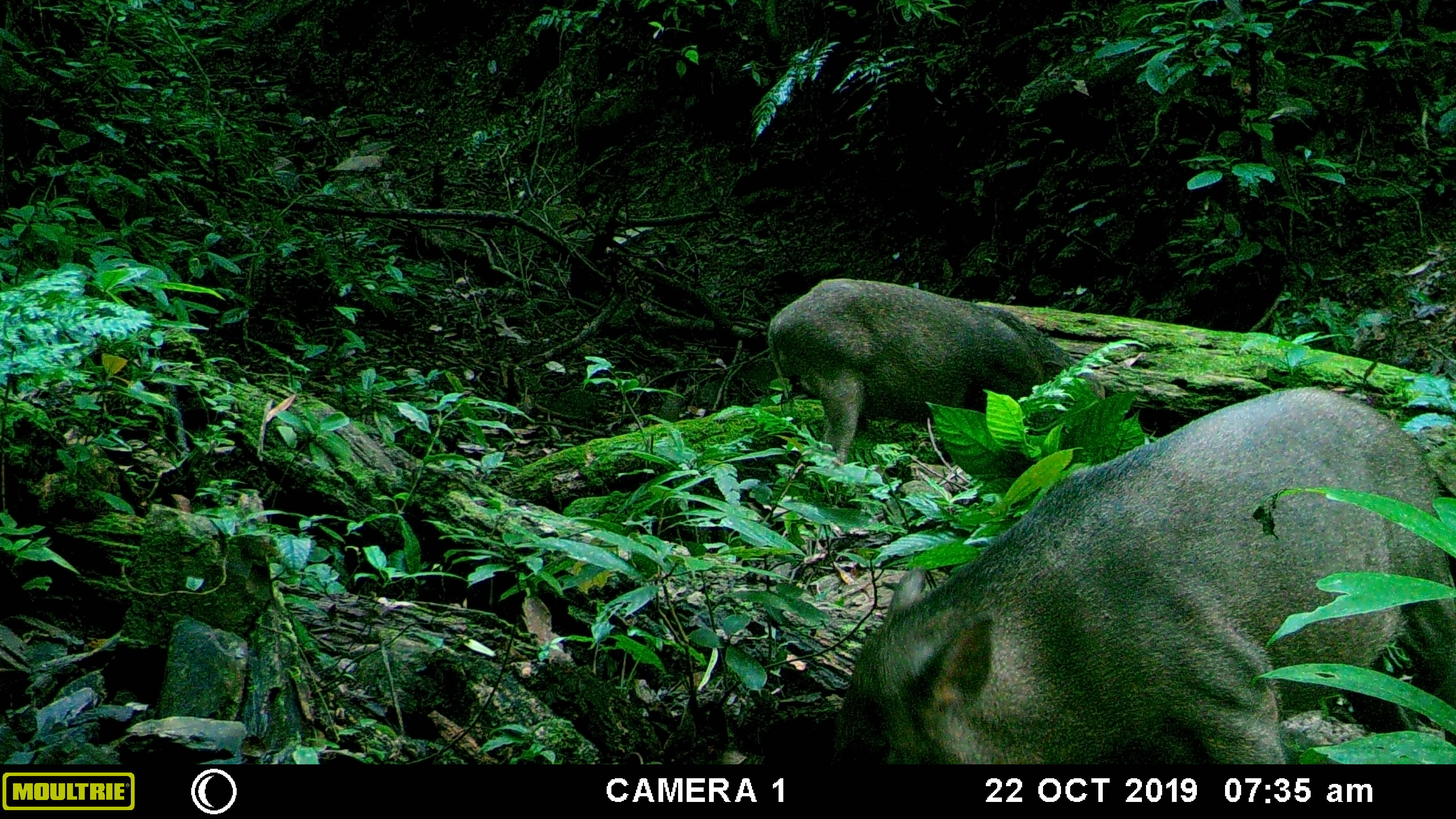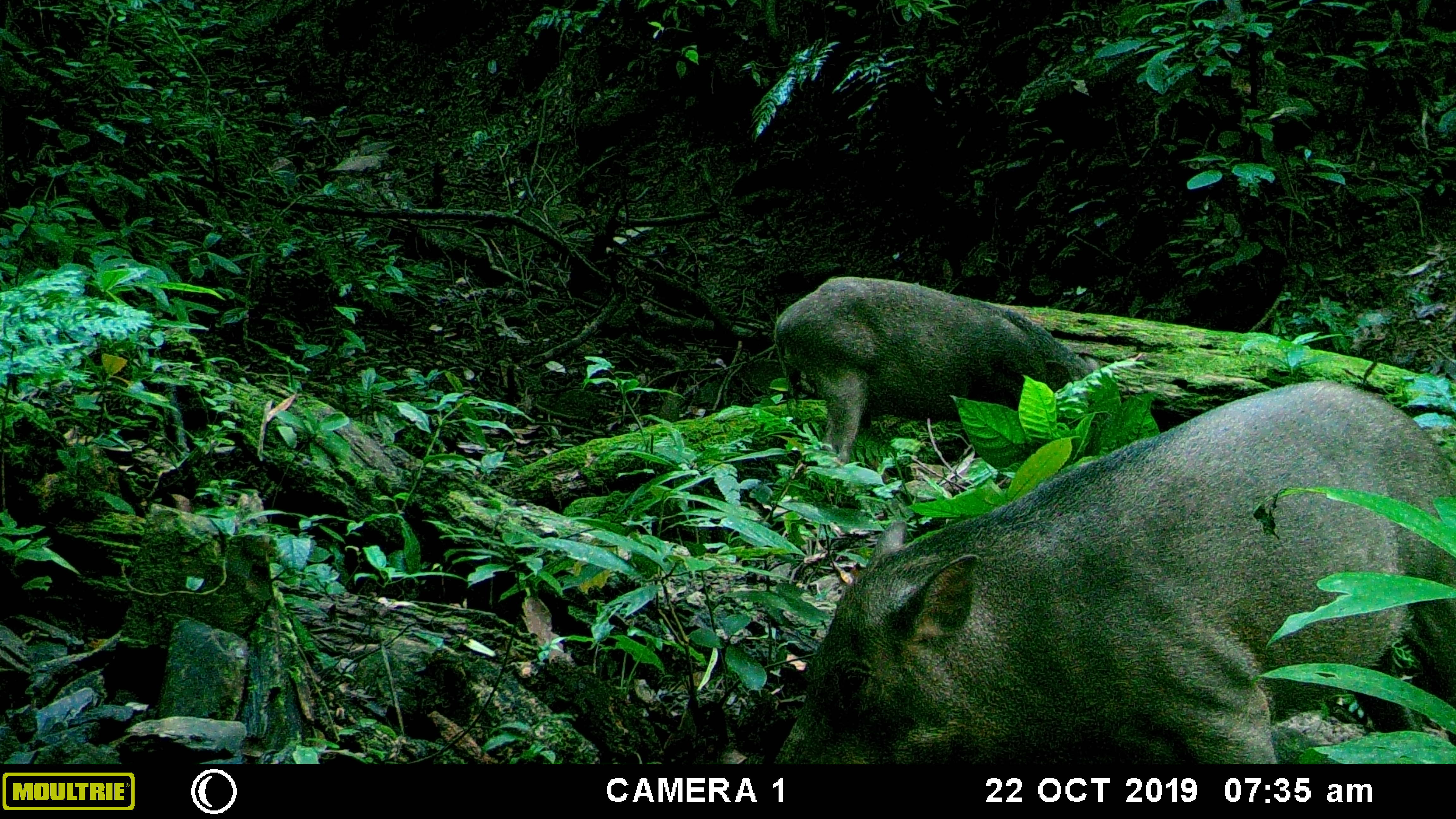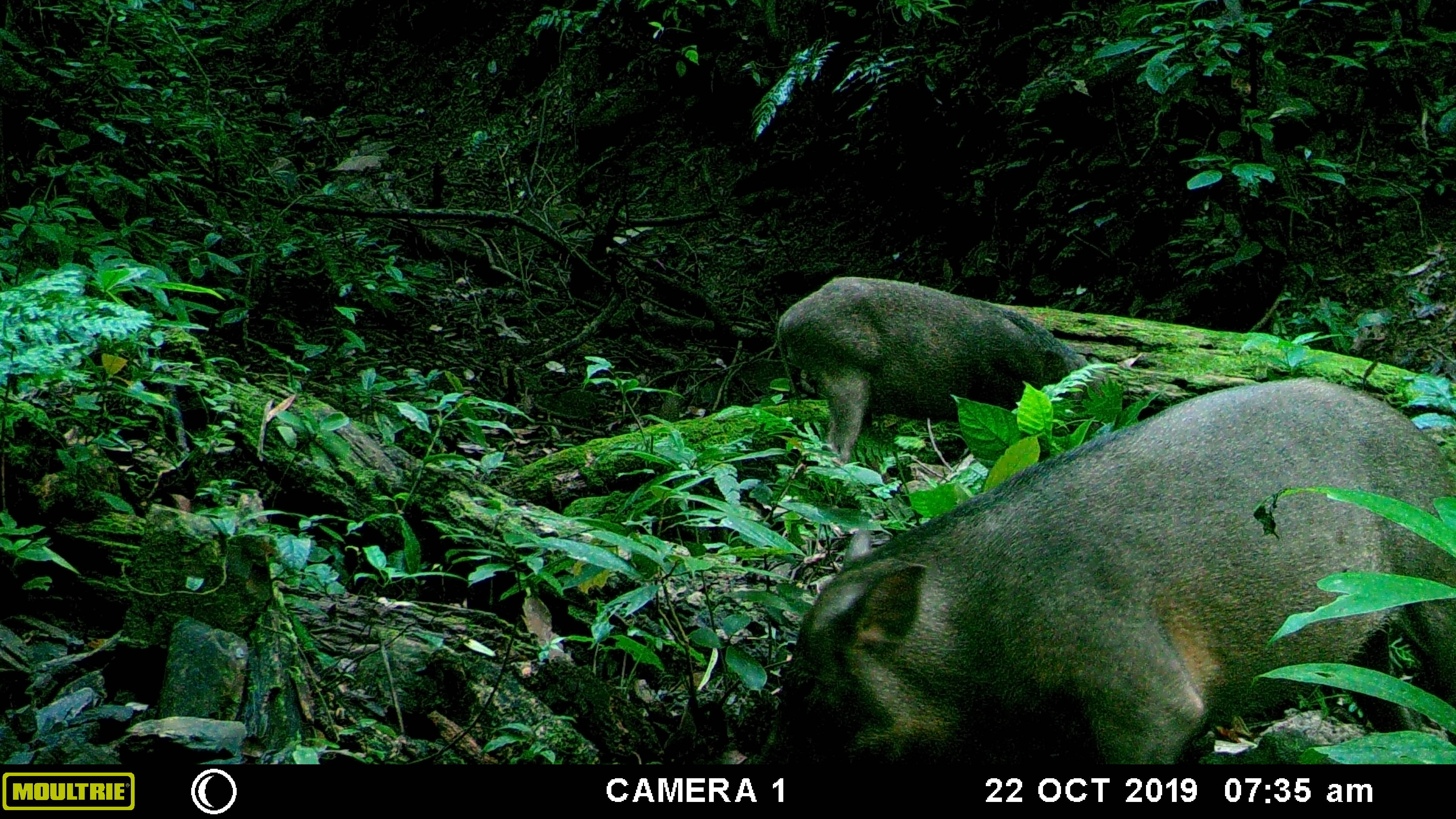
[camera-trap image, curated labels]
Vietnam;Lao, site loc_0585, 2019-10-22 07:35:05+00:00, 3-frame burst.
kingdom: Animalia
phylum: Chordata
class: Mammalia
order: Artiodactyla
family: Suidae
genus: Sus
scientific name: Sus scrofa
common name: eurasian wild pig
Eurasian wild pig (Sus scrofa). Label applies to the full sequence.